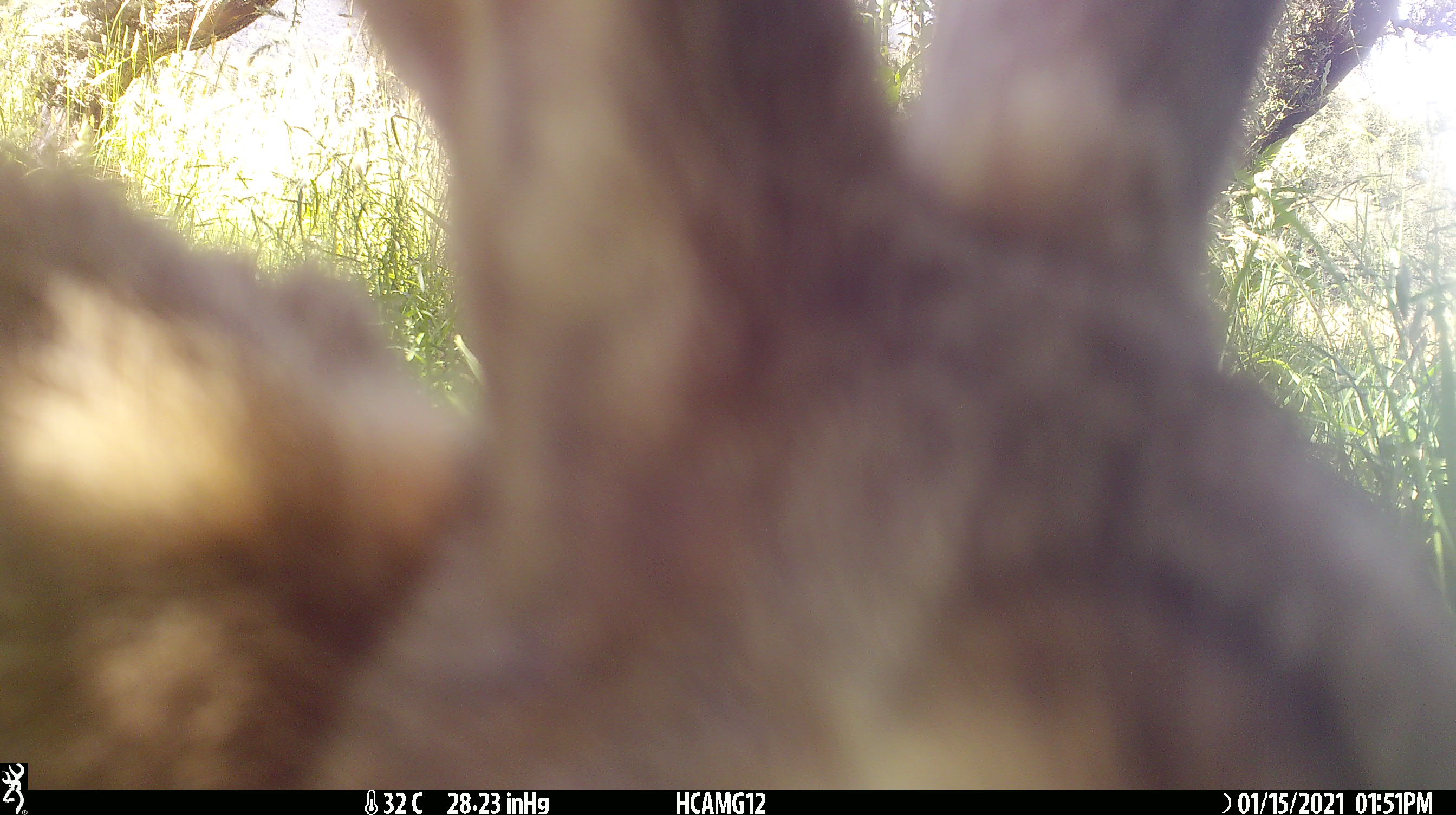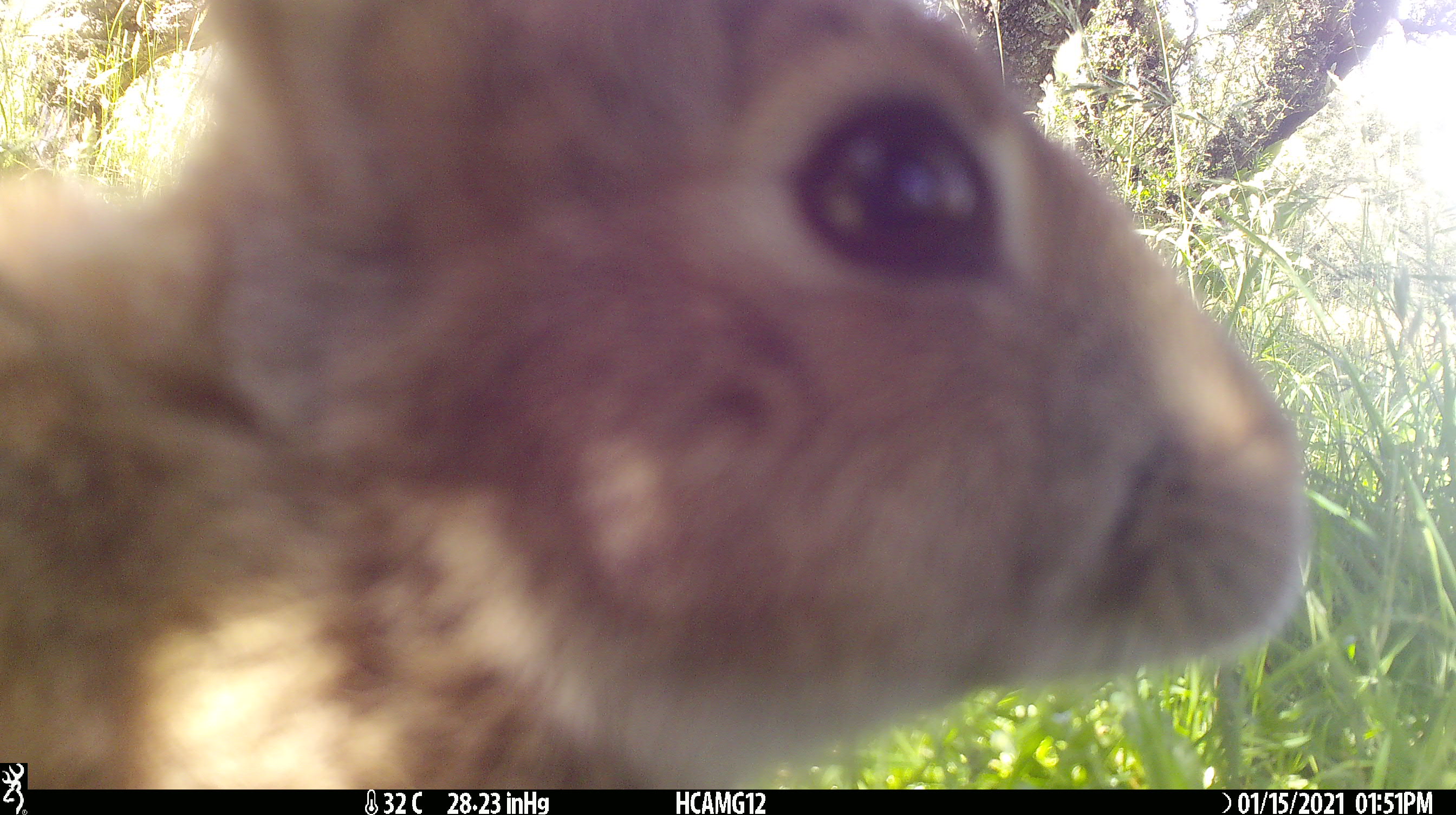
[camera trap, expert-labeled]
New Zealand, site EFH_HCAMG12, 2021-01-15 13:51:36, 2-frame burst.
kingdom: Animalia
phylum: Chordata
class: Mammalia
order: Lagomorpha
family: Leporidae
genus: Oryctolagus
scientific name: Oryctolagus cuniculus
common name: european rabbit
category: rabbit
Rabbit (european rabbit) (Oryctolagus cuniculus).